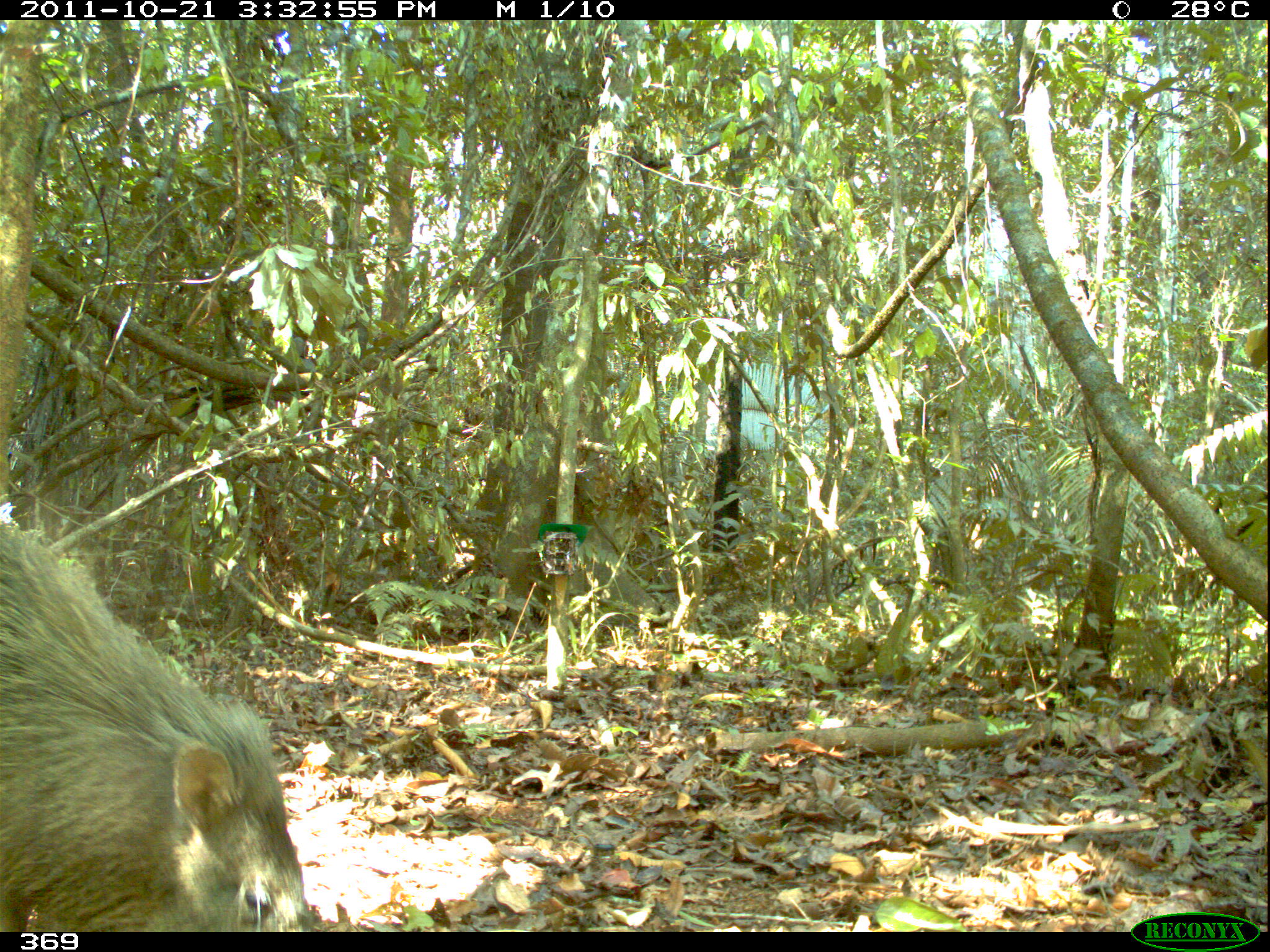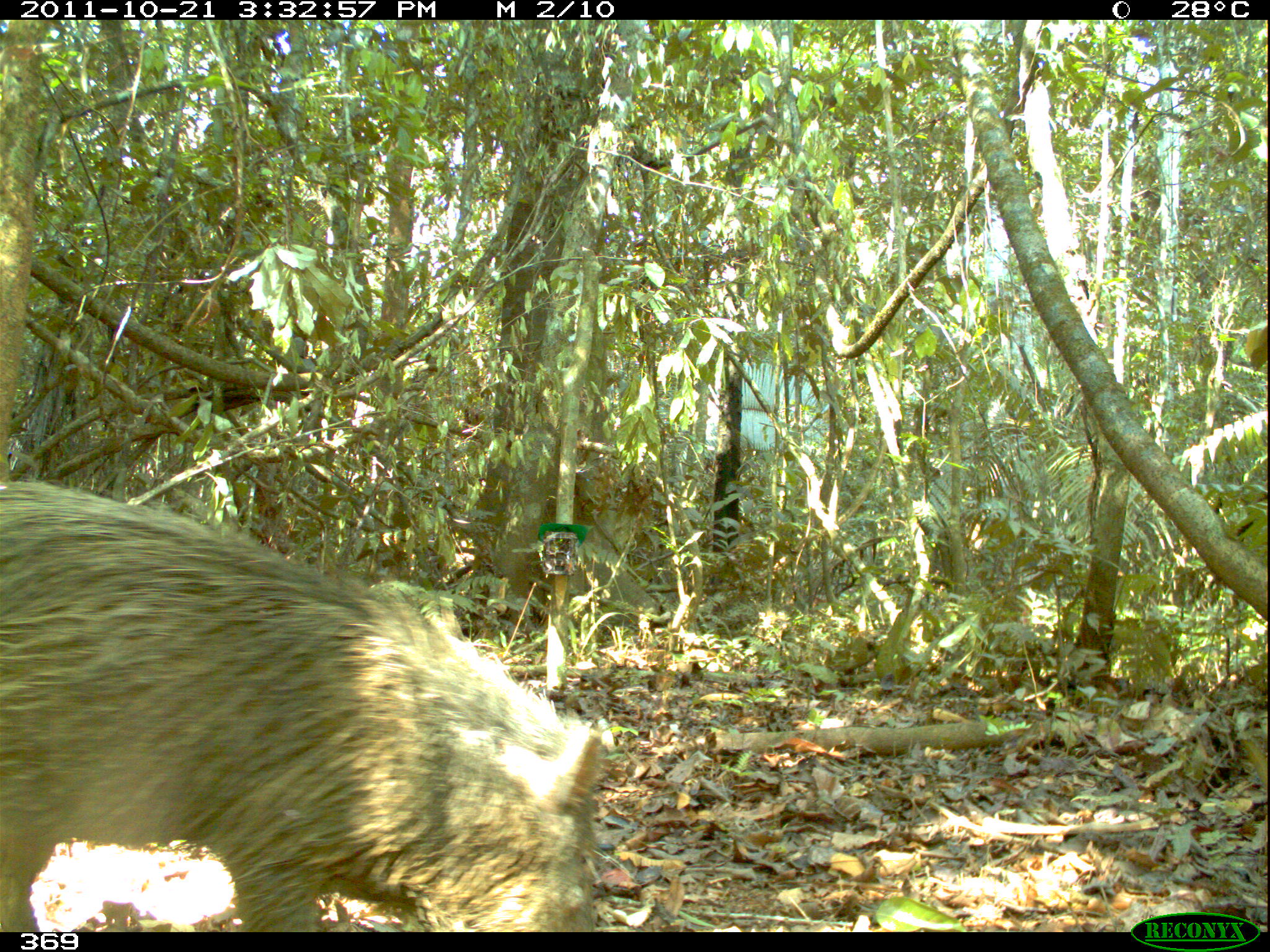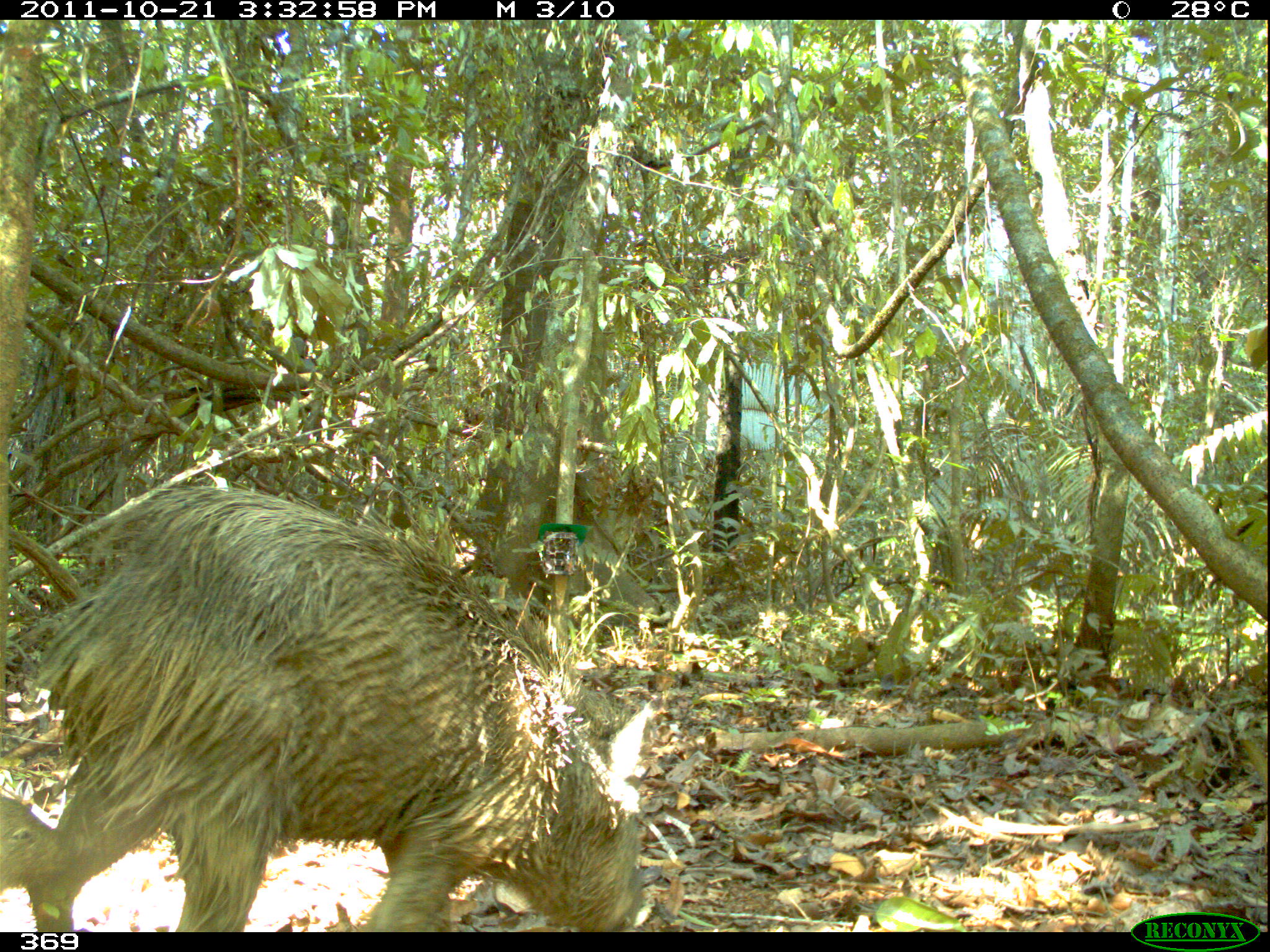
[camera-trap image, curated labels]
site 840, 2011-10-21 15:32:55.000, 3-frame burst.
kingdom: Animalia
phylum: Chordata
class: Mammalia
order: Artiodactyla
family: Tayassuidae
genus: Pecari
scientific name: Pecari tajacu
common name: collared peccary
Pecari tajacu (collared peccary).